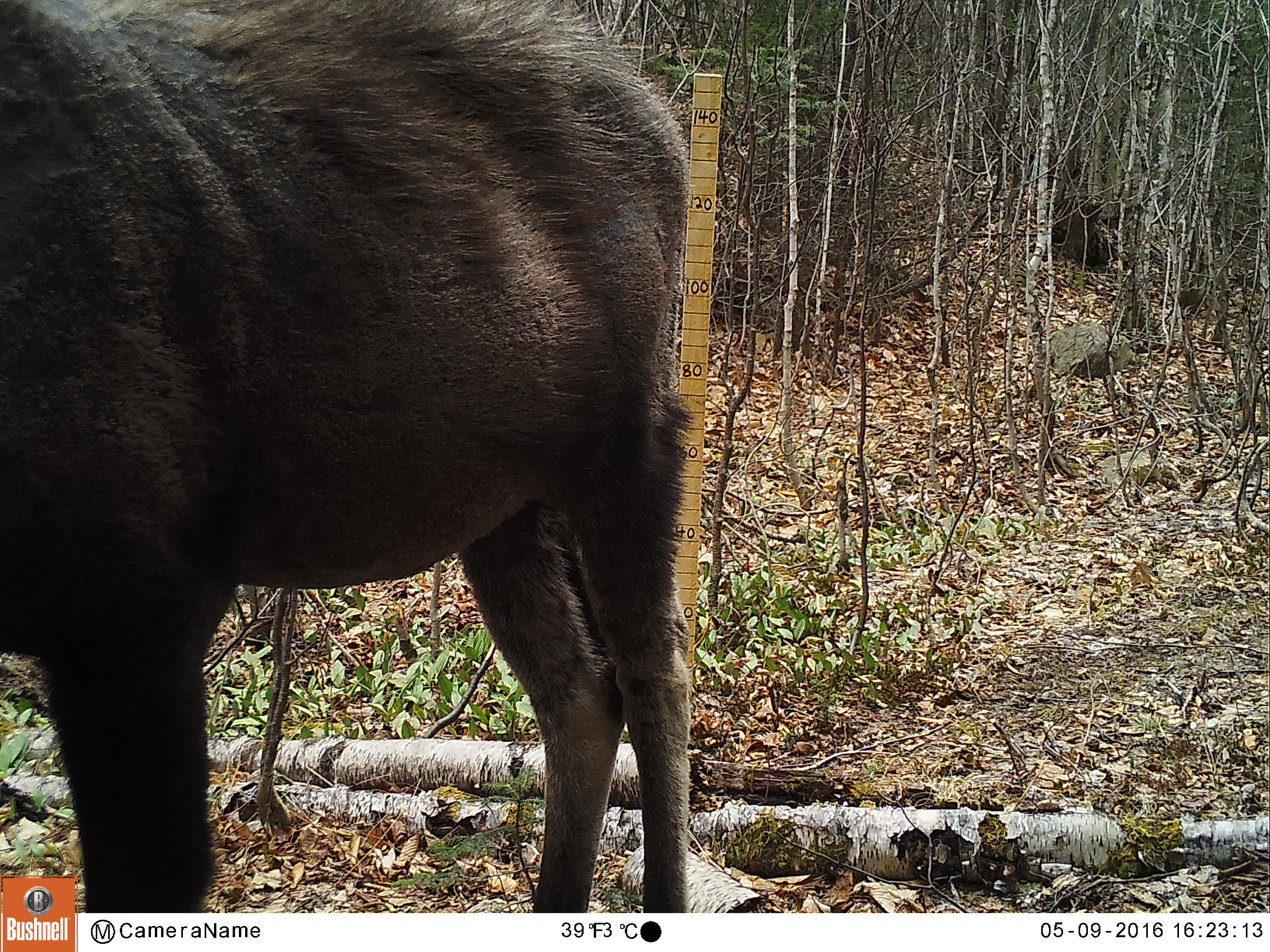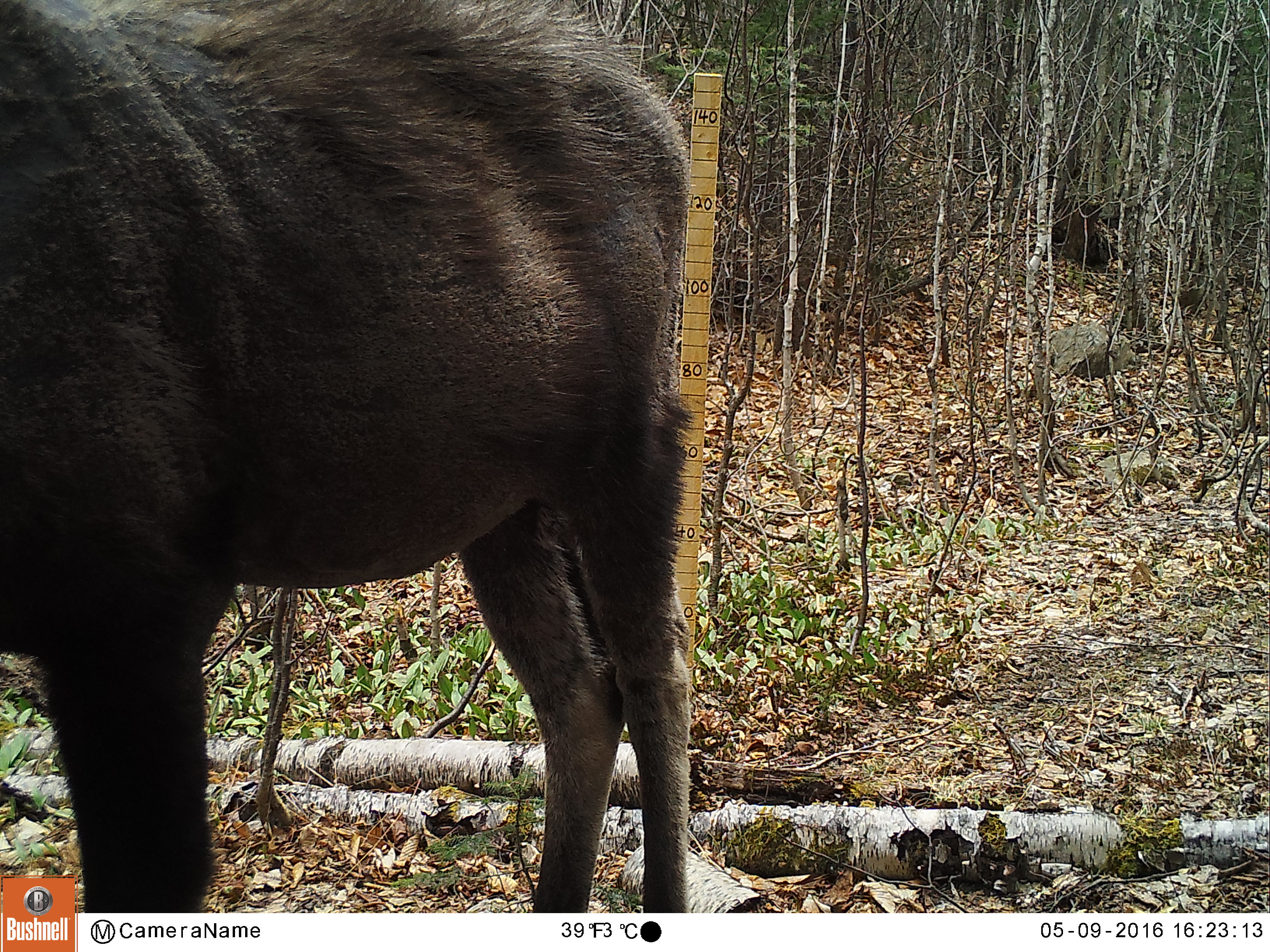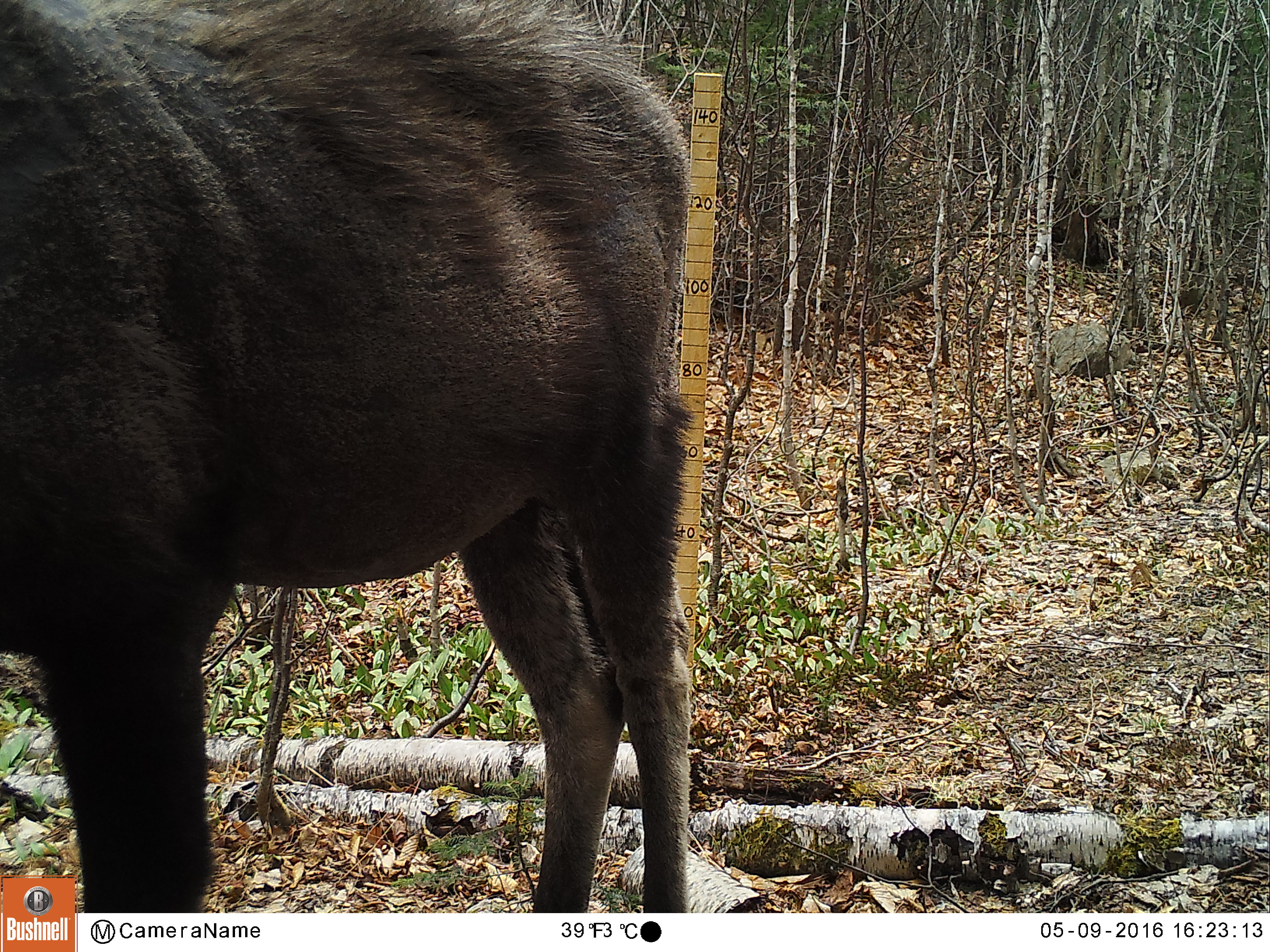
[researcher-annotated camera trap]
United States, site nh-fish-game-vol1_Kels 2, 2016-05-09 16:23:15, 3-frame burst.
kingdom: Animalia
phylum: Chordata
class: Mammalia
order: Artiodactyla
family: Cervidae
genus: Alces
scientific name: Alces alces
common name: moose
Moose (Alces alces).